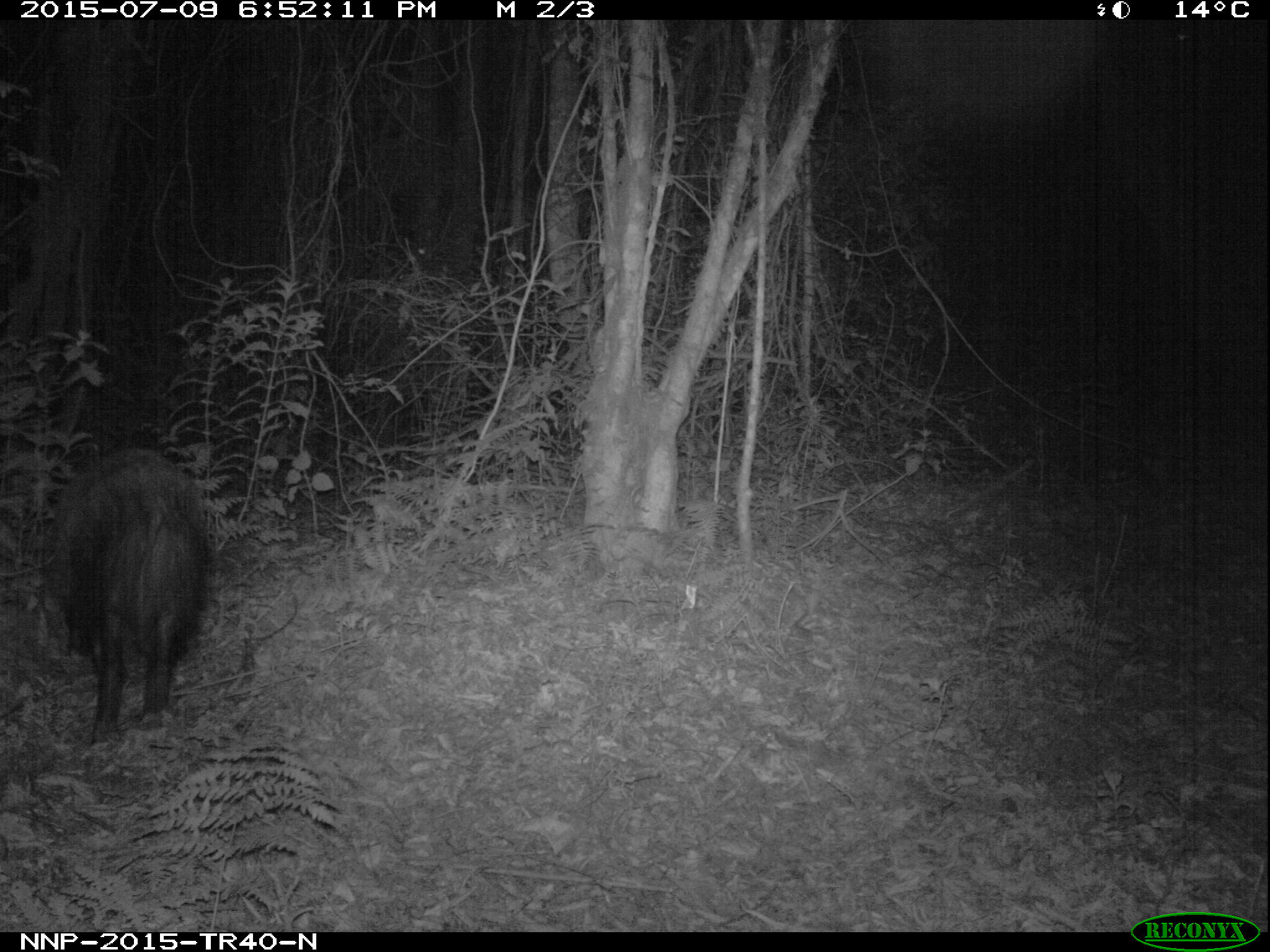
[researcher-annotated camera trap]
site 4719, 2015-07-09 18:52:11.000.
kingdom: Animalia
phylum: Chordata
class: Mammalia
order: Artiodactyla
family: Suidae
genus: Potamochoerus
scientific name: Potamochoerus larvatus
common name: bushpig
Potamochoerus larvatus (bushpig), count 1.